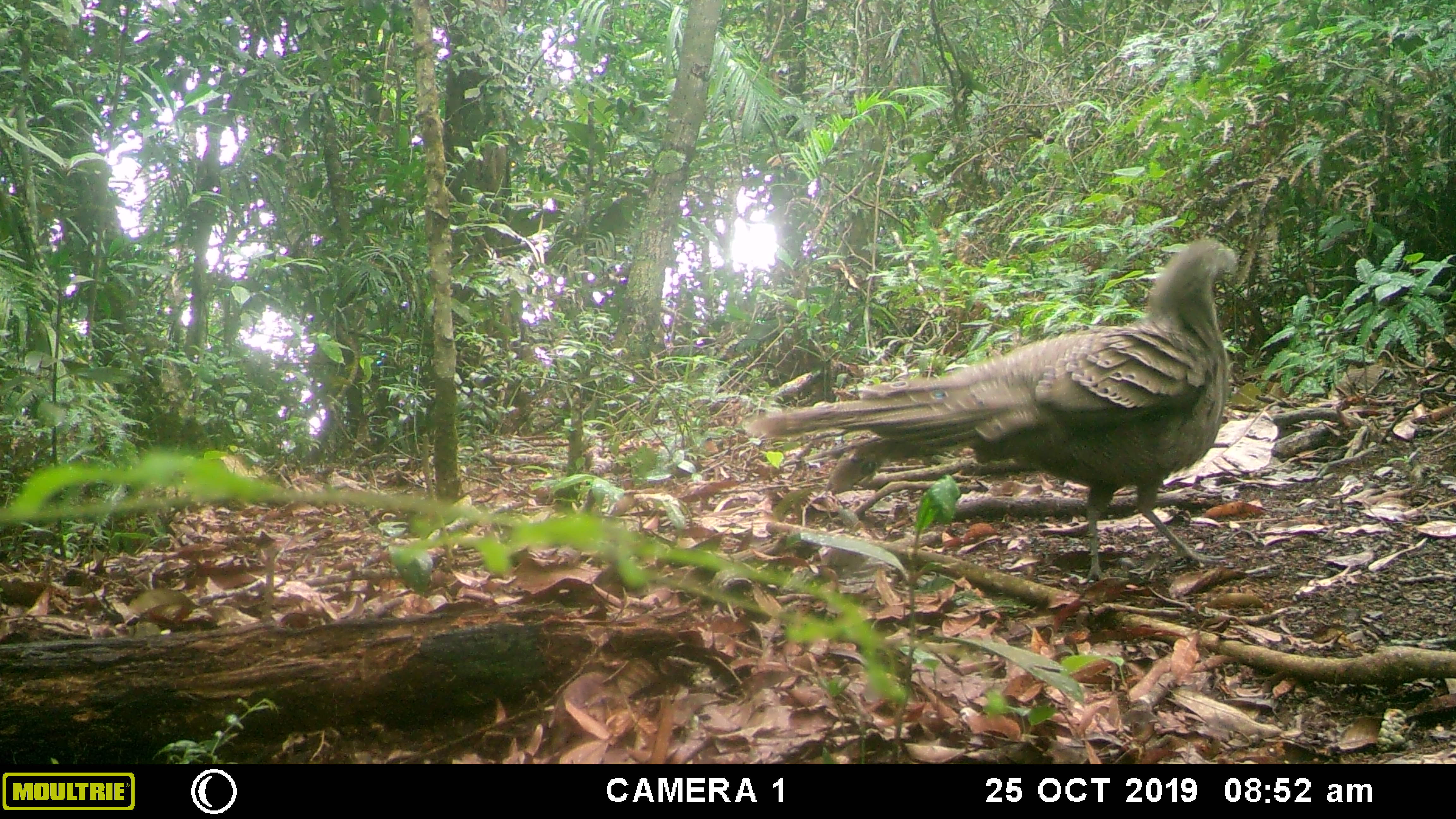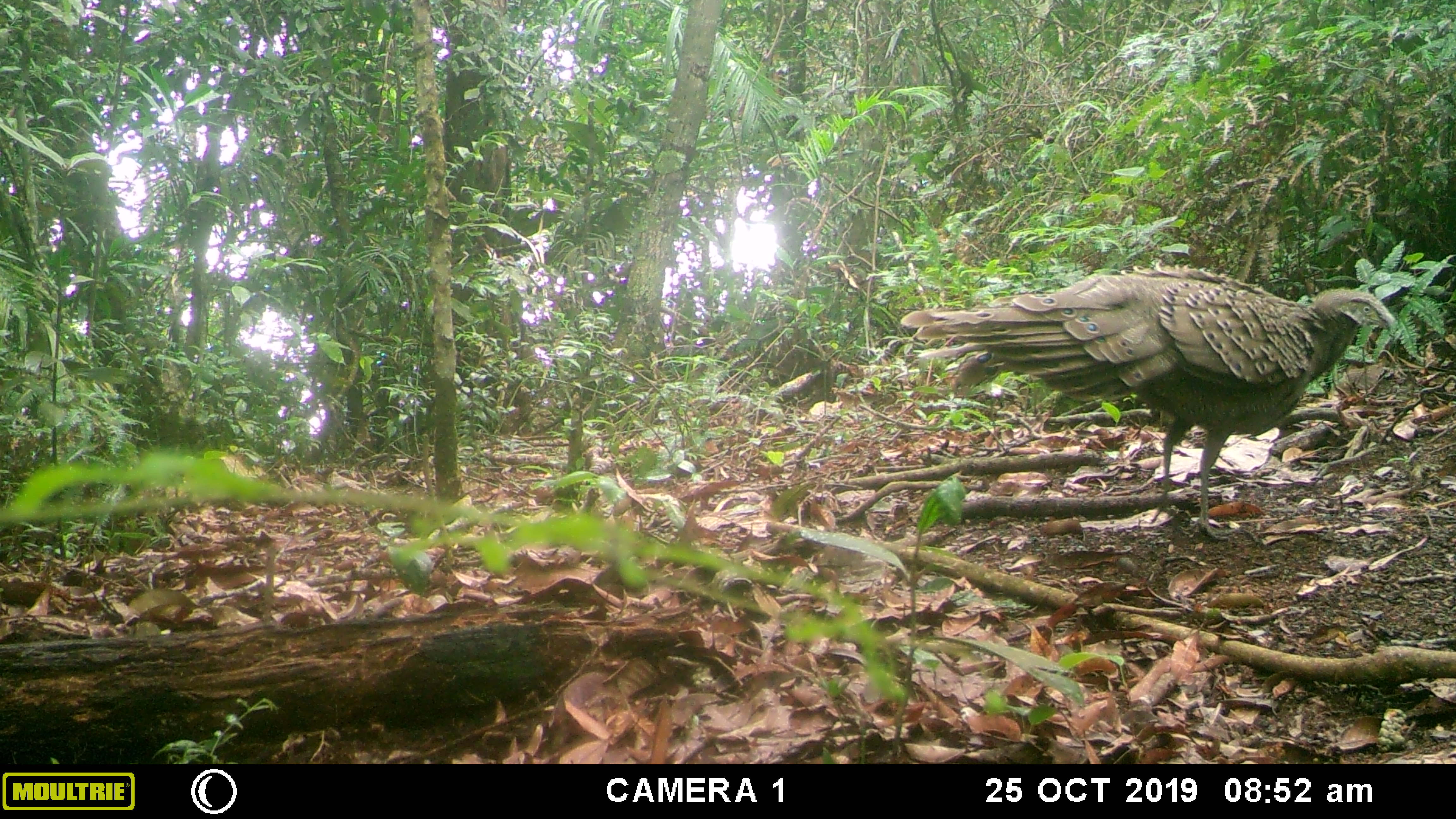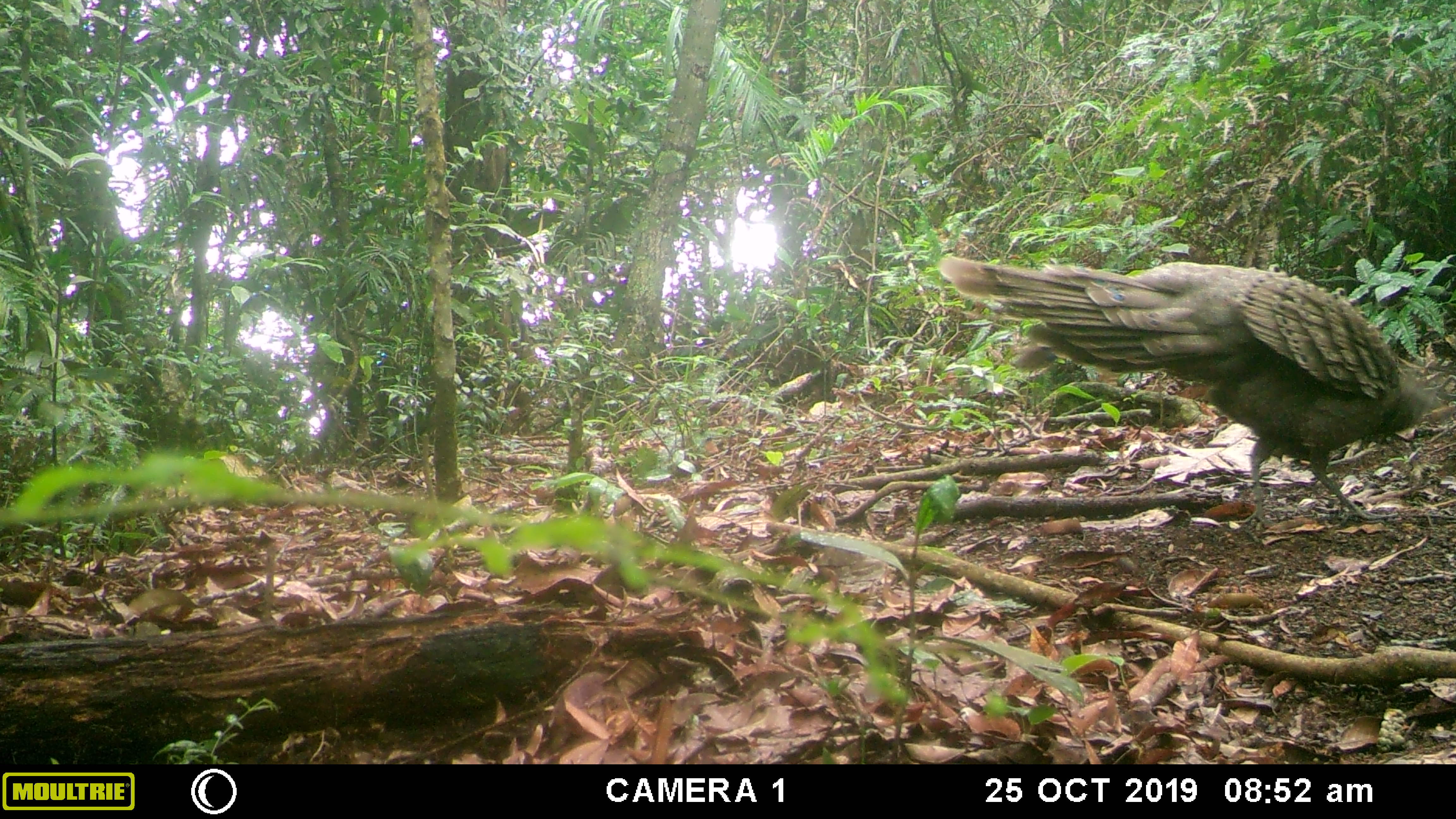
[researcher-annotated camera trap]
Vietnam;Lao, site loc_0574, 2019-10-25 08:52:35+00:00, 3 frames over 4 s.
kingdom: Animalia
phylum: Chordata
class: Aves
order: Galliformes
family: Phasianidae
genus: Polyplectron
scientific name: Polyplectron bicalcaratum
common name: gray peacock-pheasant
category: grey peacock pheasant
Grey peacock pheasant (gray peacock-pheasant) (Polyplectron bicalcaratum). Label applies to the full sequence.